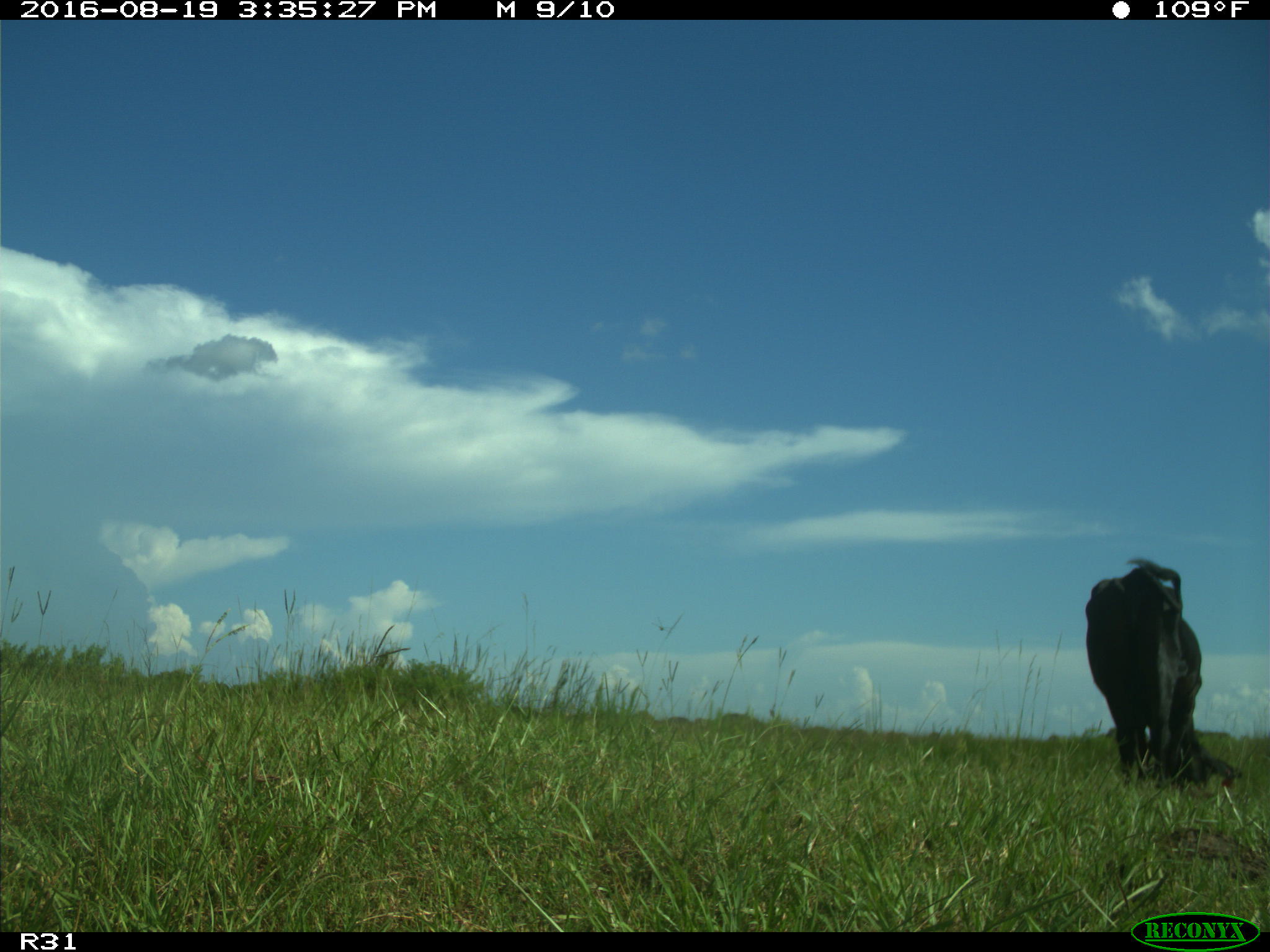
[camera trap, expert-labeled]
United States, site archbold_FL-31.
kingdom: Animalia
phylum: Chordata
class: Mammalia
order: Artiodactyla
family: Bovidae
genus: Bos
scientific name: Bos taurus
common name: domestic cow